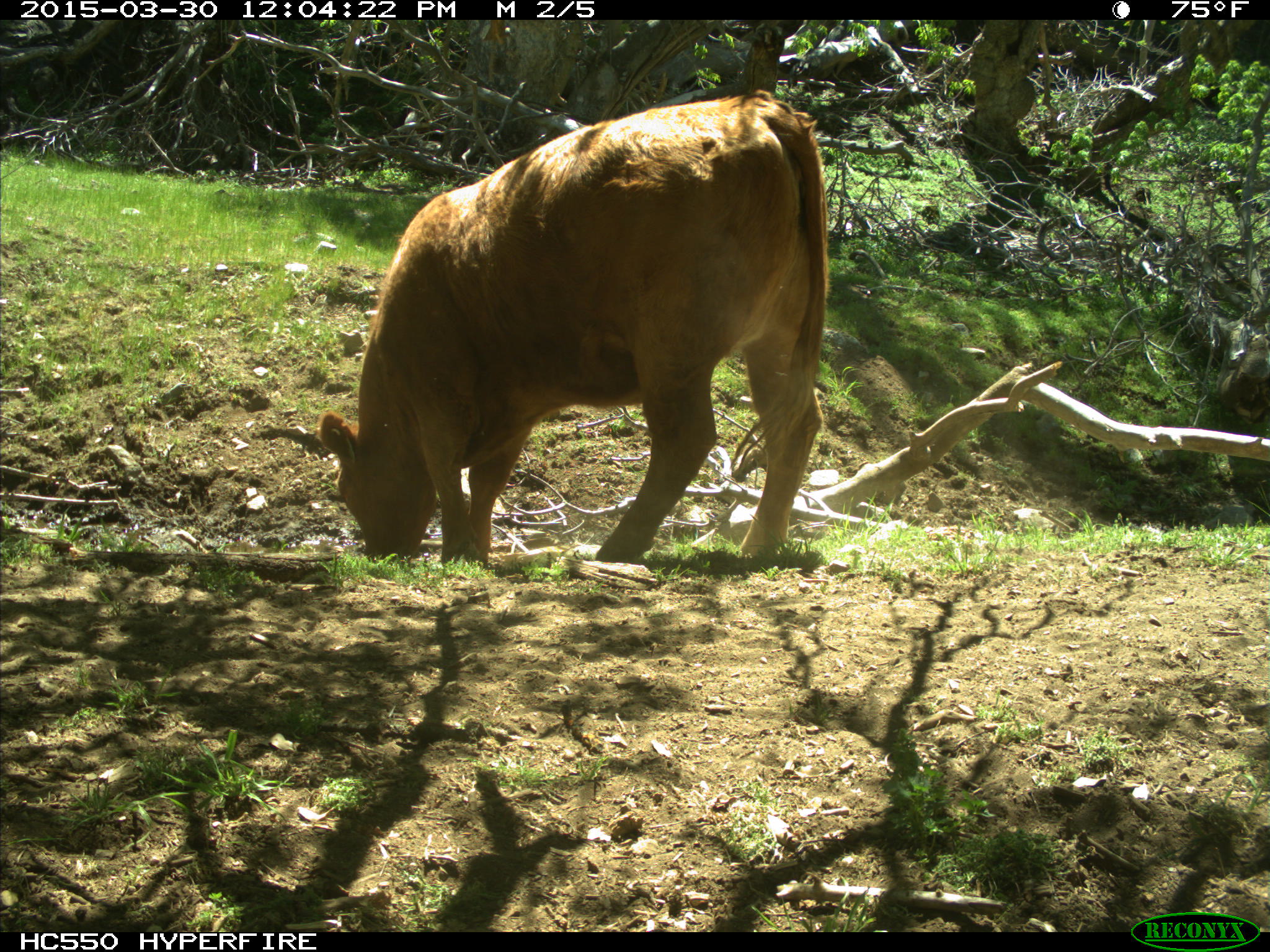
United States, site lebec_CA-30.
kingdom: Animalia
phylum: Chordata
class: Mammalia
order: Artiodactyla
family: Bovidae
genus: Bos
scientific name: Bos taurus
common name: domestic cow